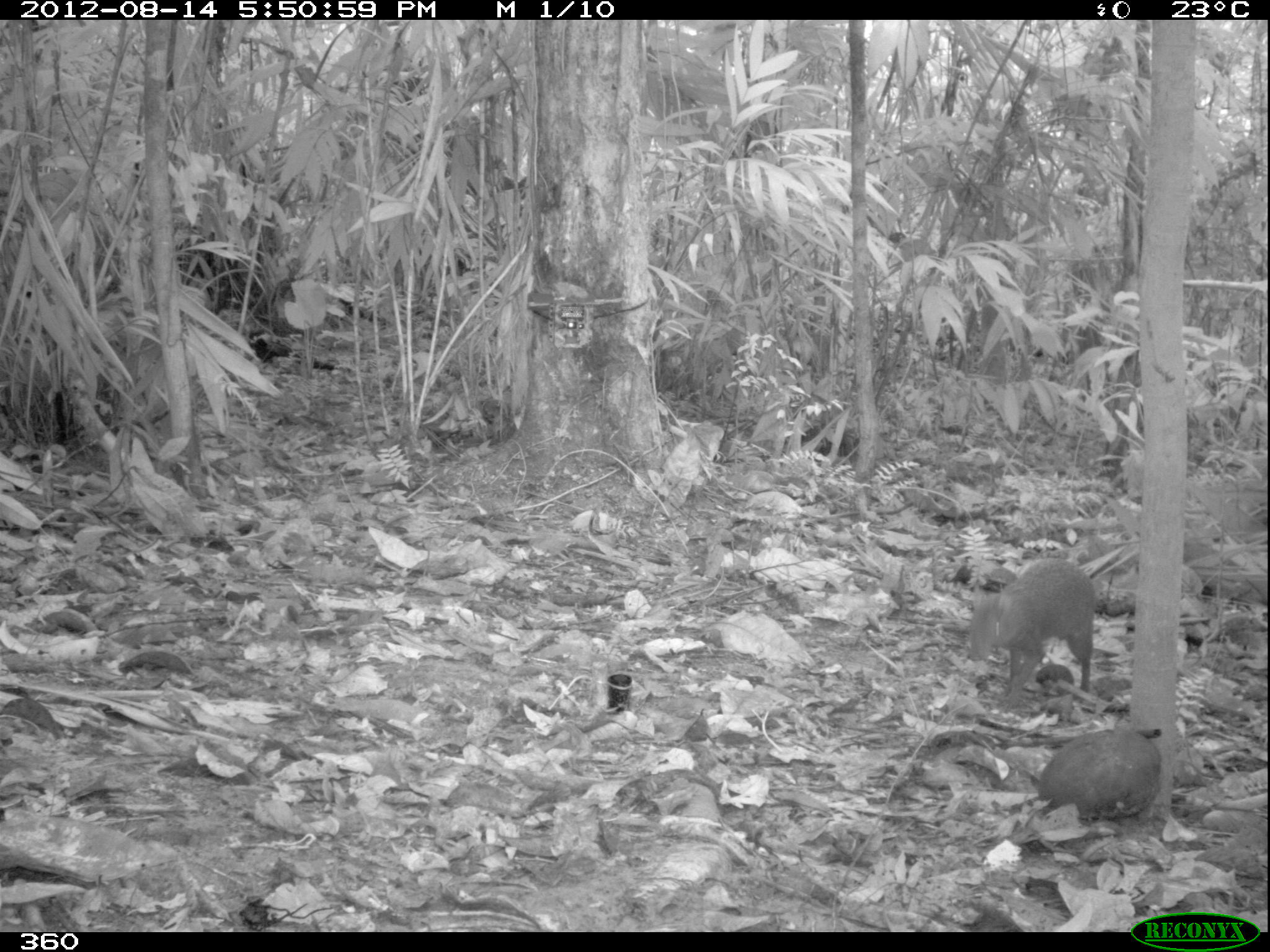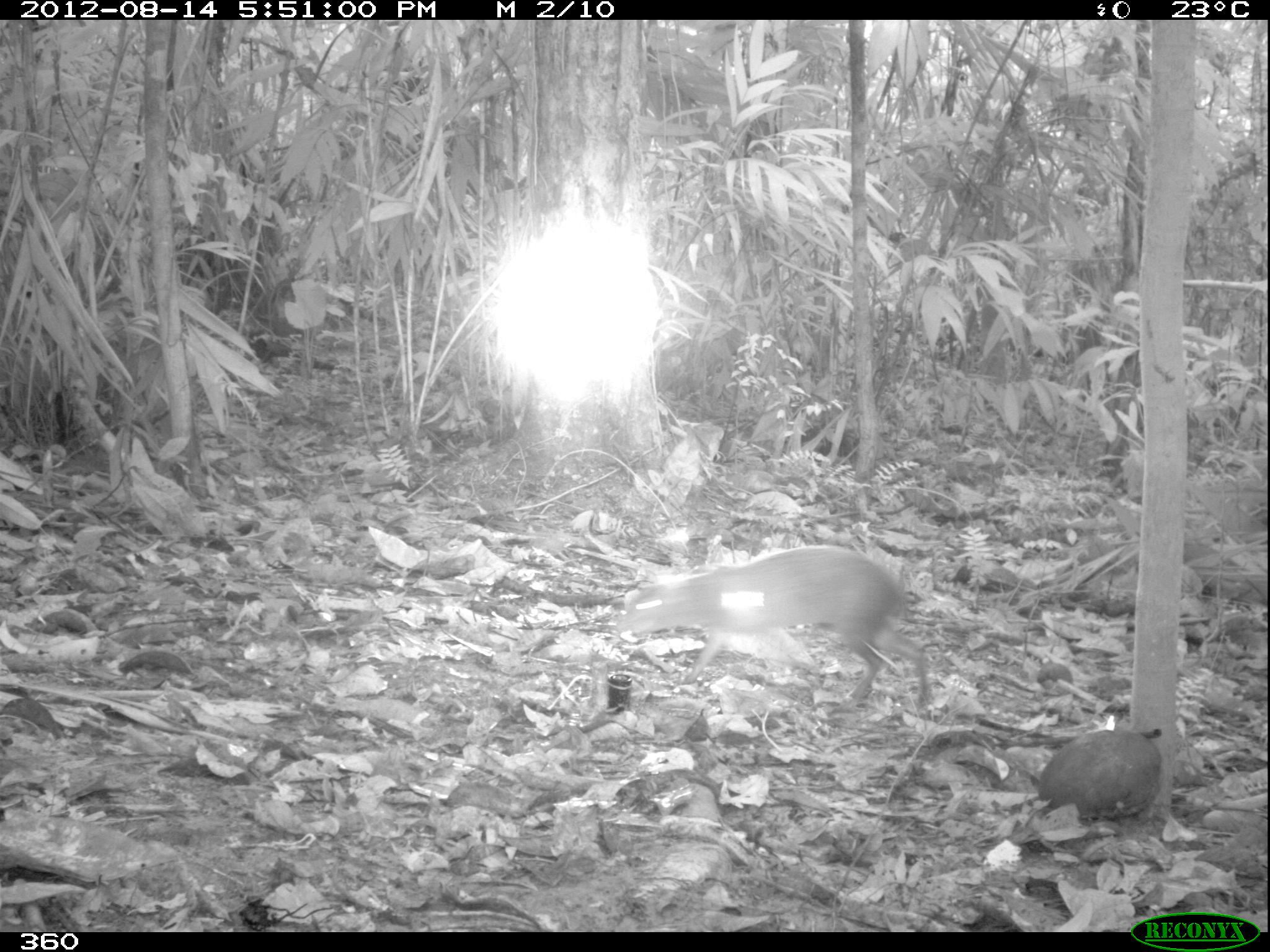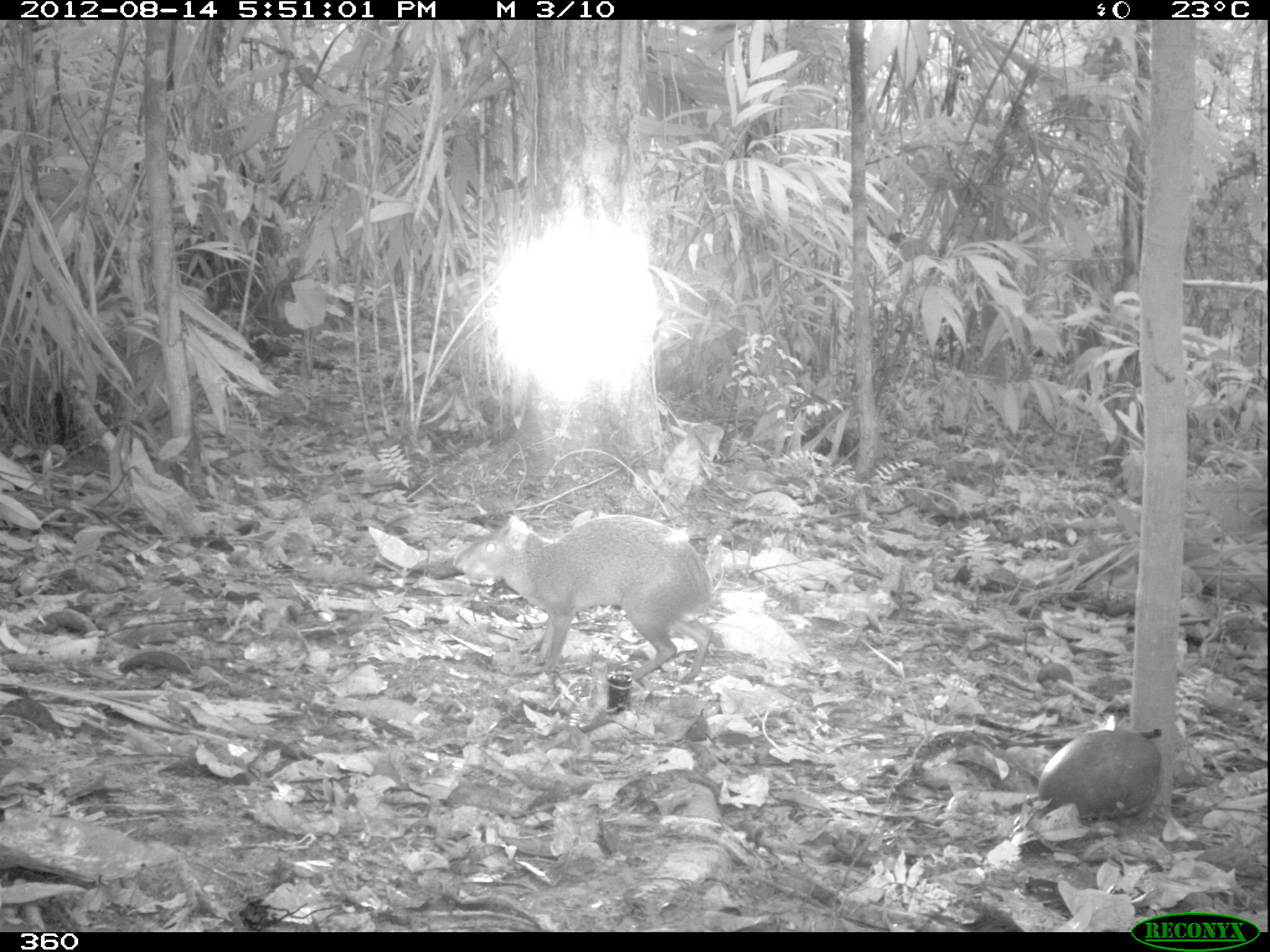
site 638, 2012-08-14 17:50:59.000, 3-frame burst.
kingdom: Animalia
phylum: Chordata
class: Mammalia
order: Rodentia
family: Dasyproctidae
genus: Dasyprocta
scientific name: Dasyprocta punctata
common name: central american agouti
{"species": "Dasyprocta punctata (central american agouti)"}